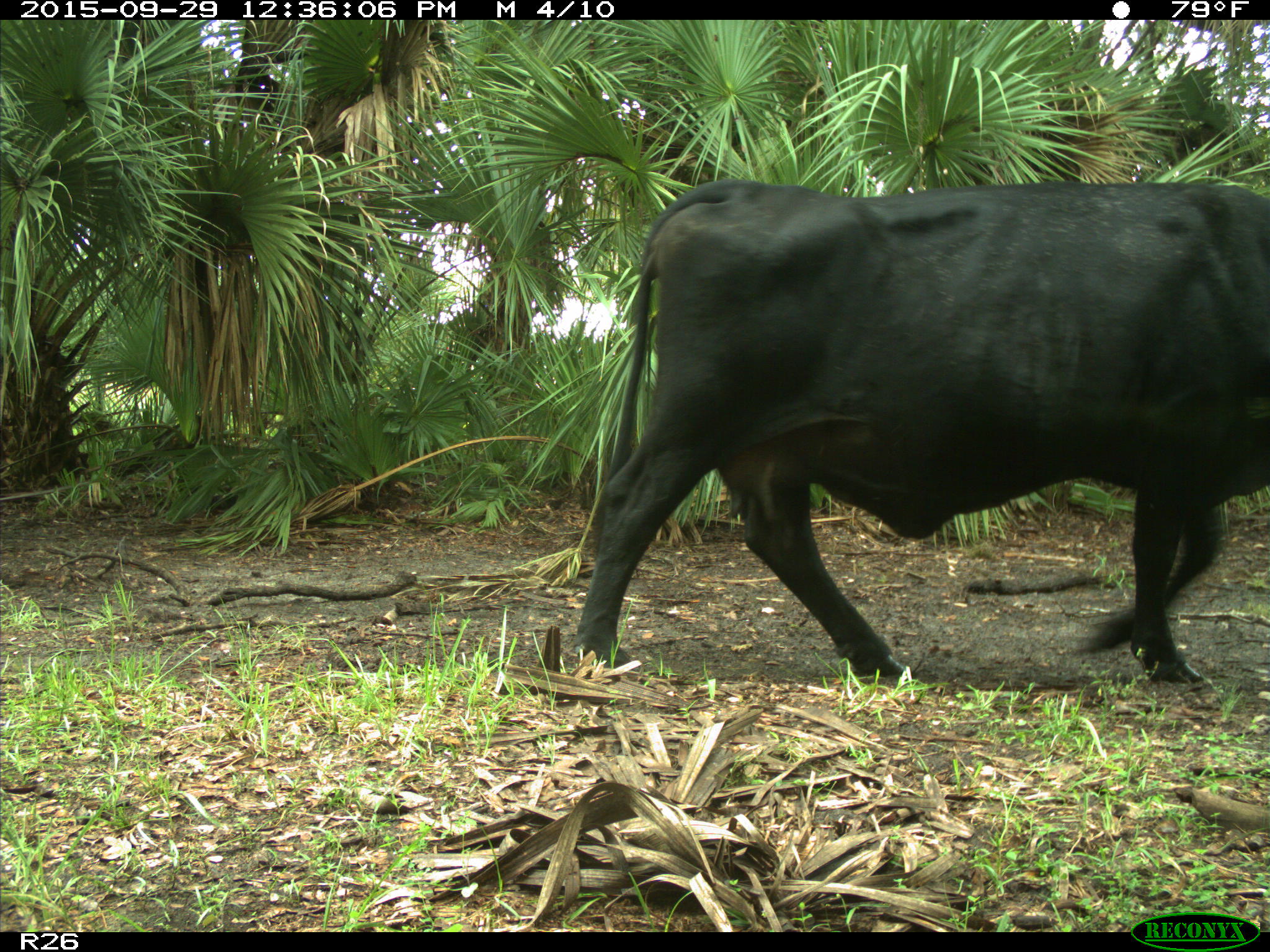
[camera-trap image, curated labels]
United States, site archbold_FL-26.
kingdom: Animalia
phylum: Chordata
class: Mammalia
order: Artiodactyla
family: Bovidae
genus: Bos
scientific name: Bos taurus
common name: domestic cow